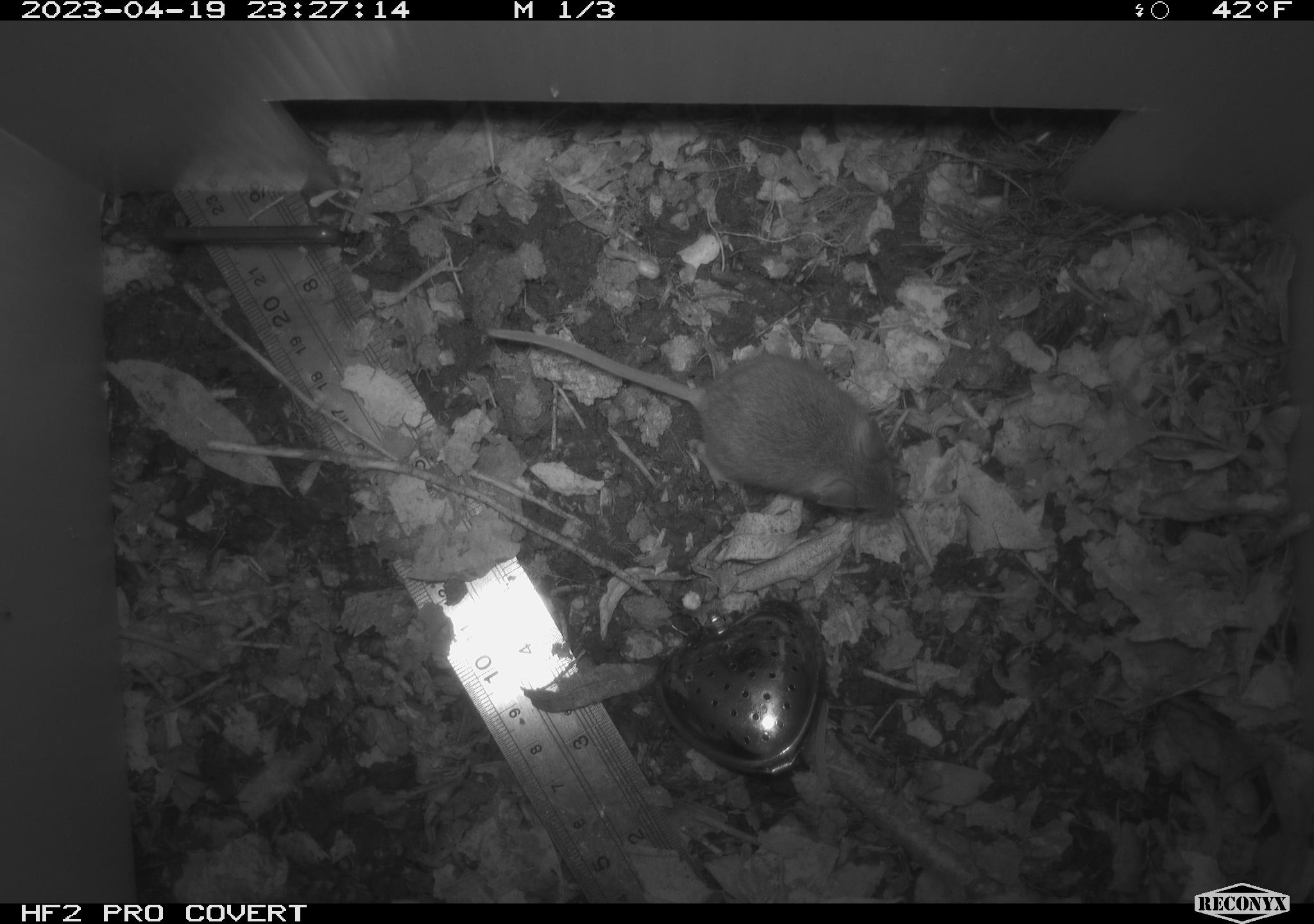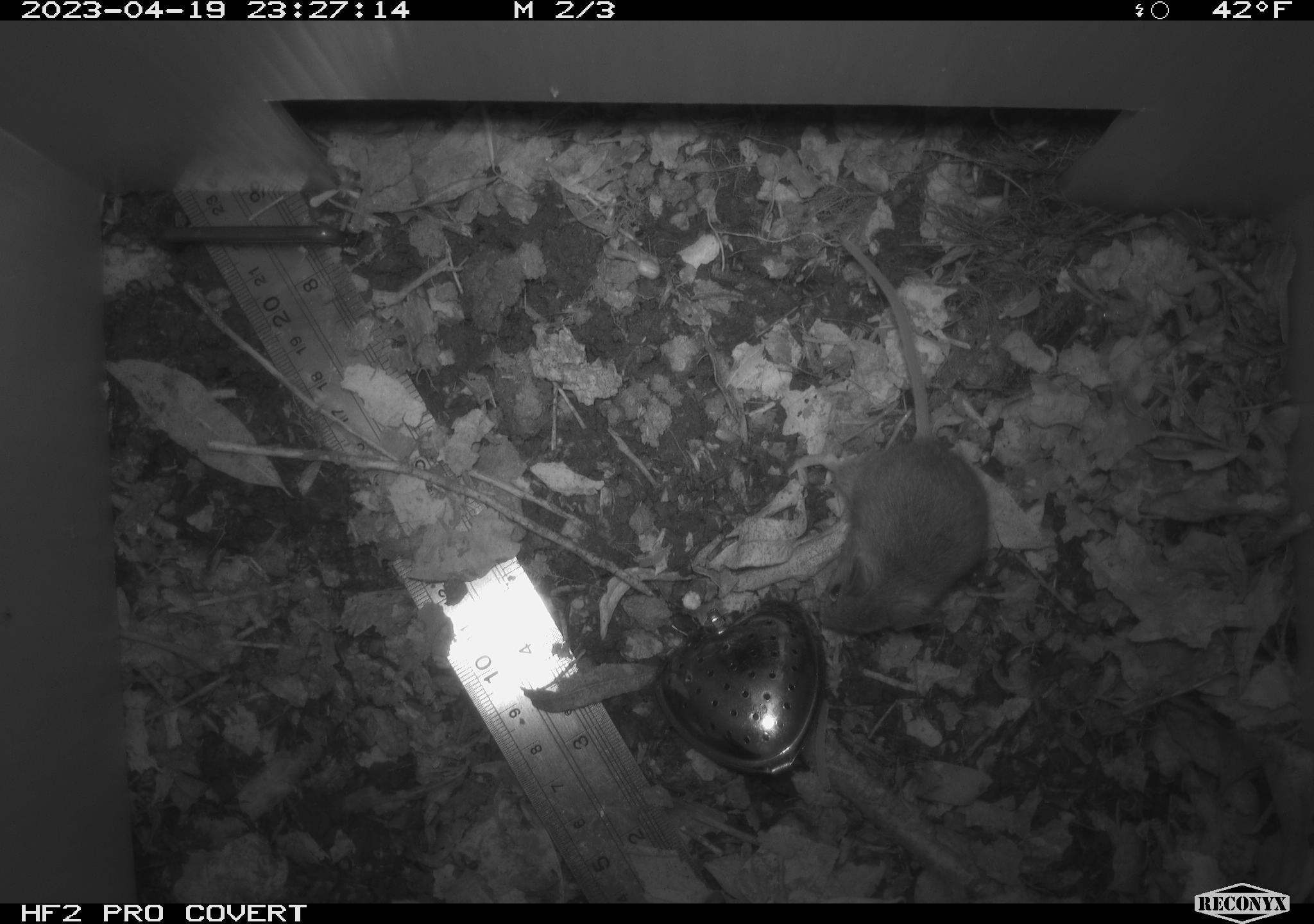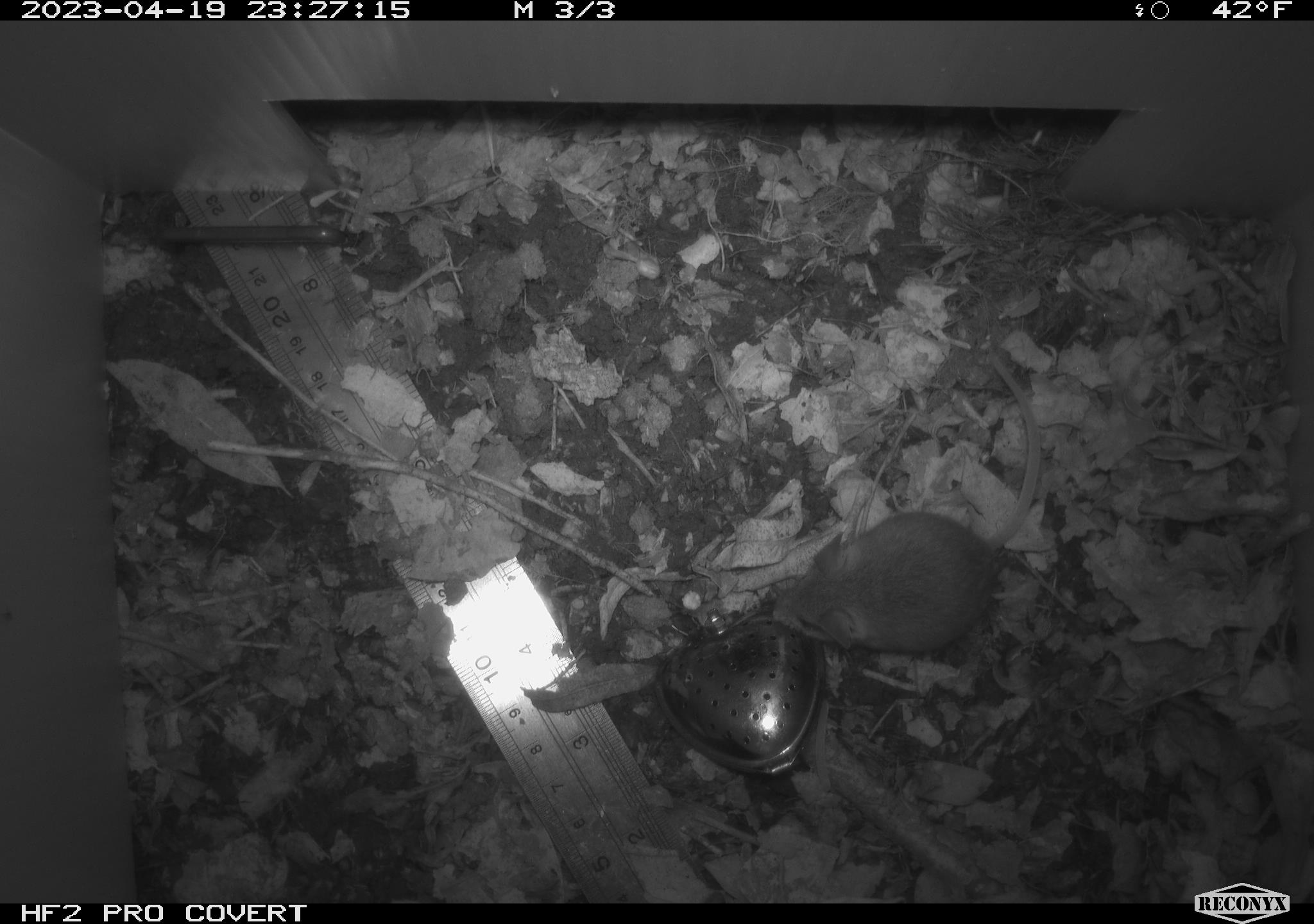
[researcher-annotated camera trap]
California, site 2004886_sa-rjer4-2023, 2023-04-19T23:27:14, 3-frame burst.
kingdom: Animalia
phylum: Chordata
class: Mammalia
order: Rodentia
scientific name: Rodentia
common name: mouse species